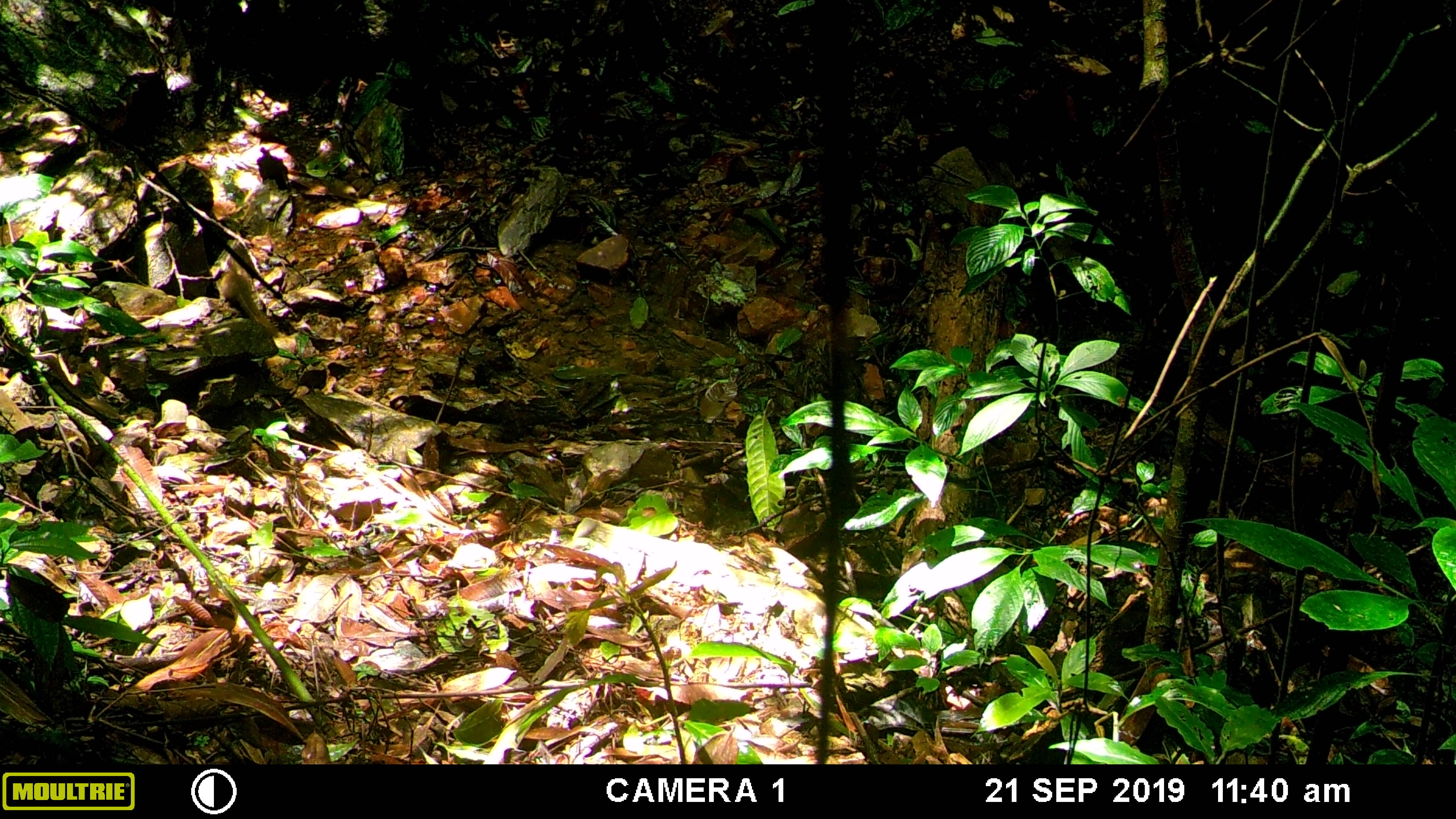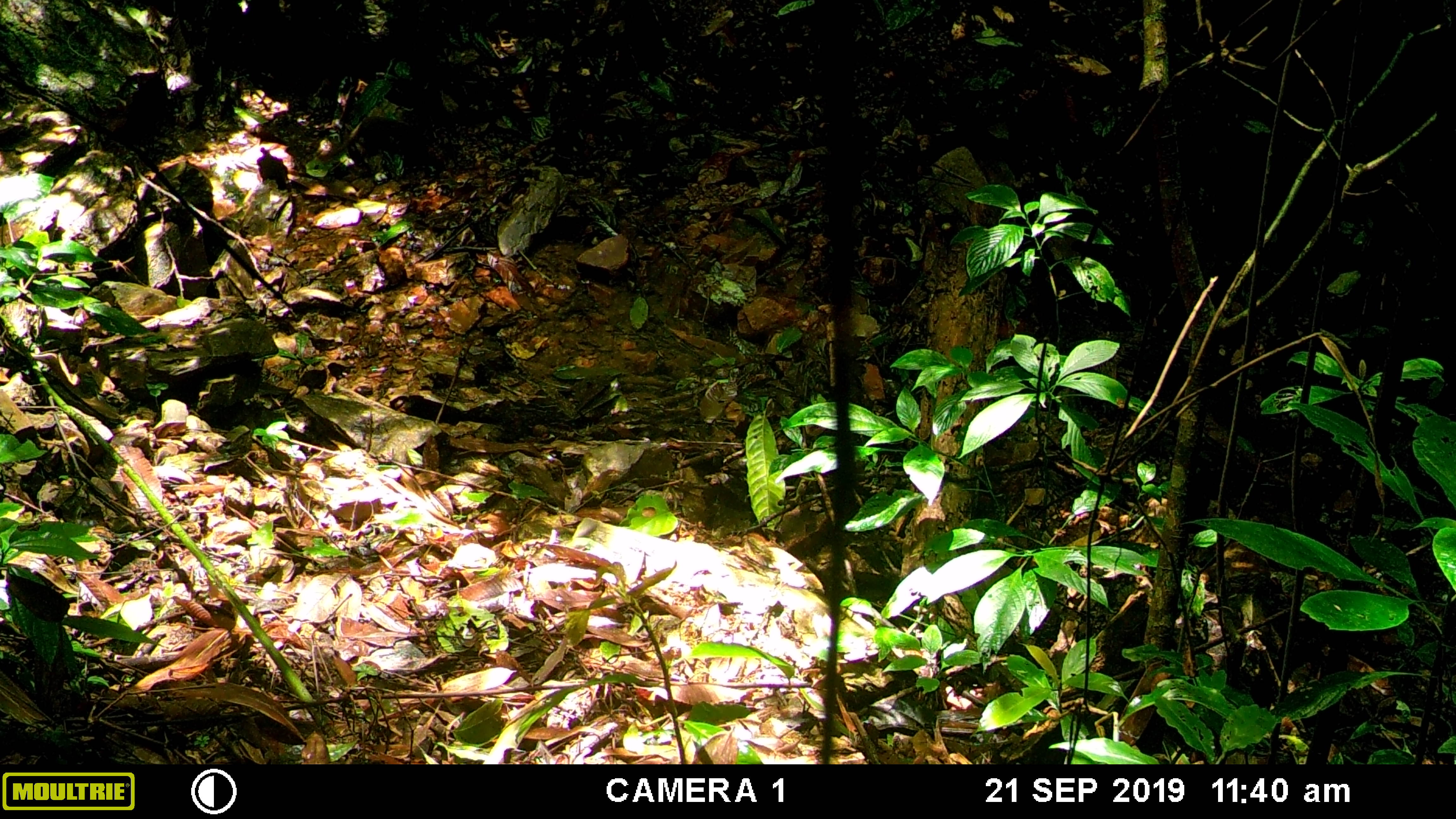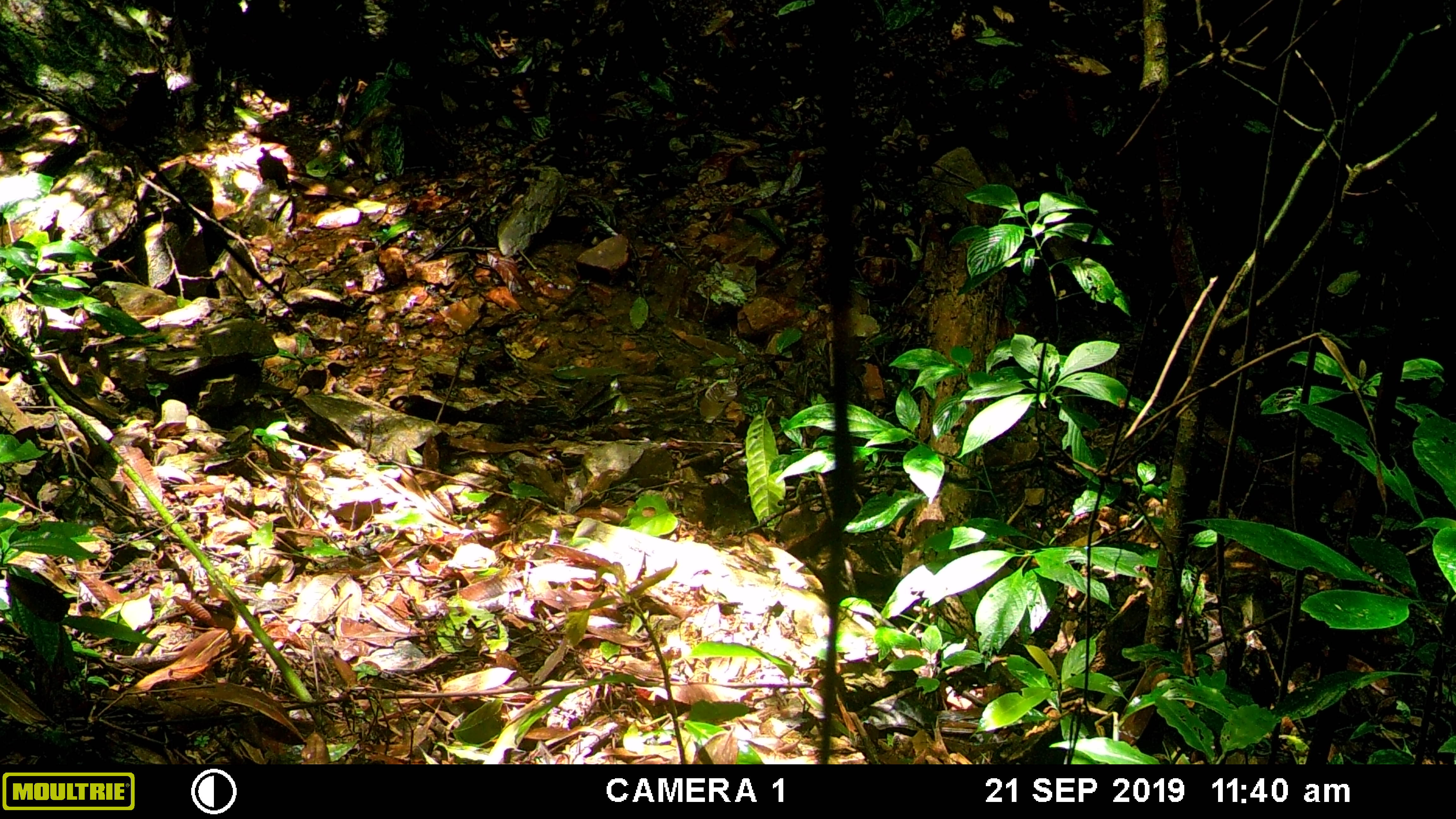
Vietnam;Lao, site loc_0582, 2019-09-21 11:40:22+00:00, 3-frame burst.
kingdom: Animalia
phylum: Chordata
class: Mammalia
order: Scandentia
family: Tupaiidae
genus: Tupaia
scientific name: Tupaia belangeri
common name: northern treeshrew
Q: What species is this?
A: Northern treeshrew (Tupaia belangeri).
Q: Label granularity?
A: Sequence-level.